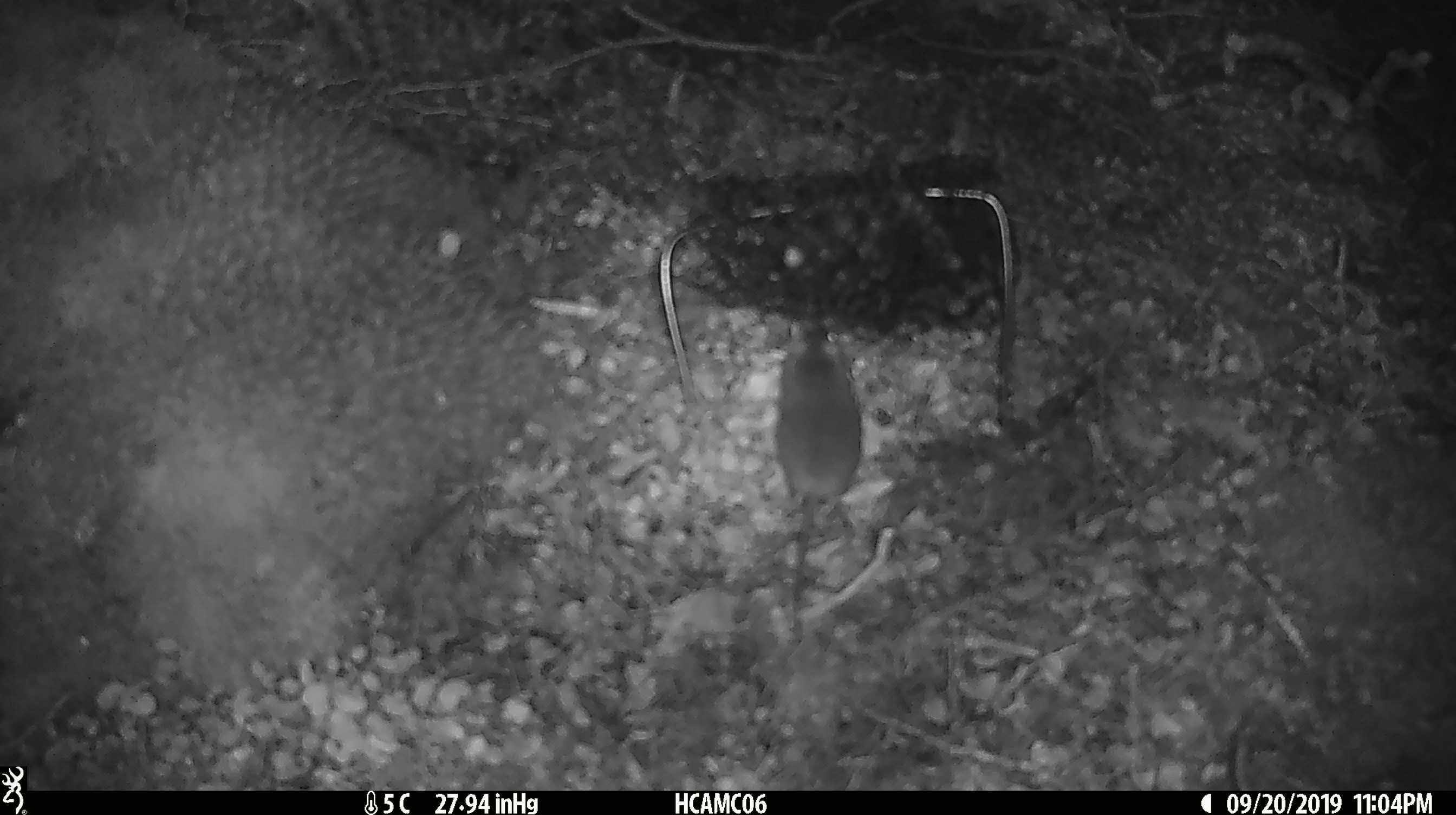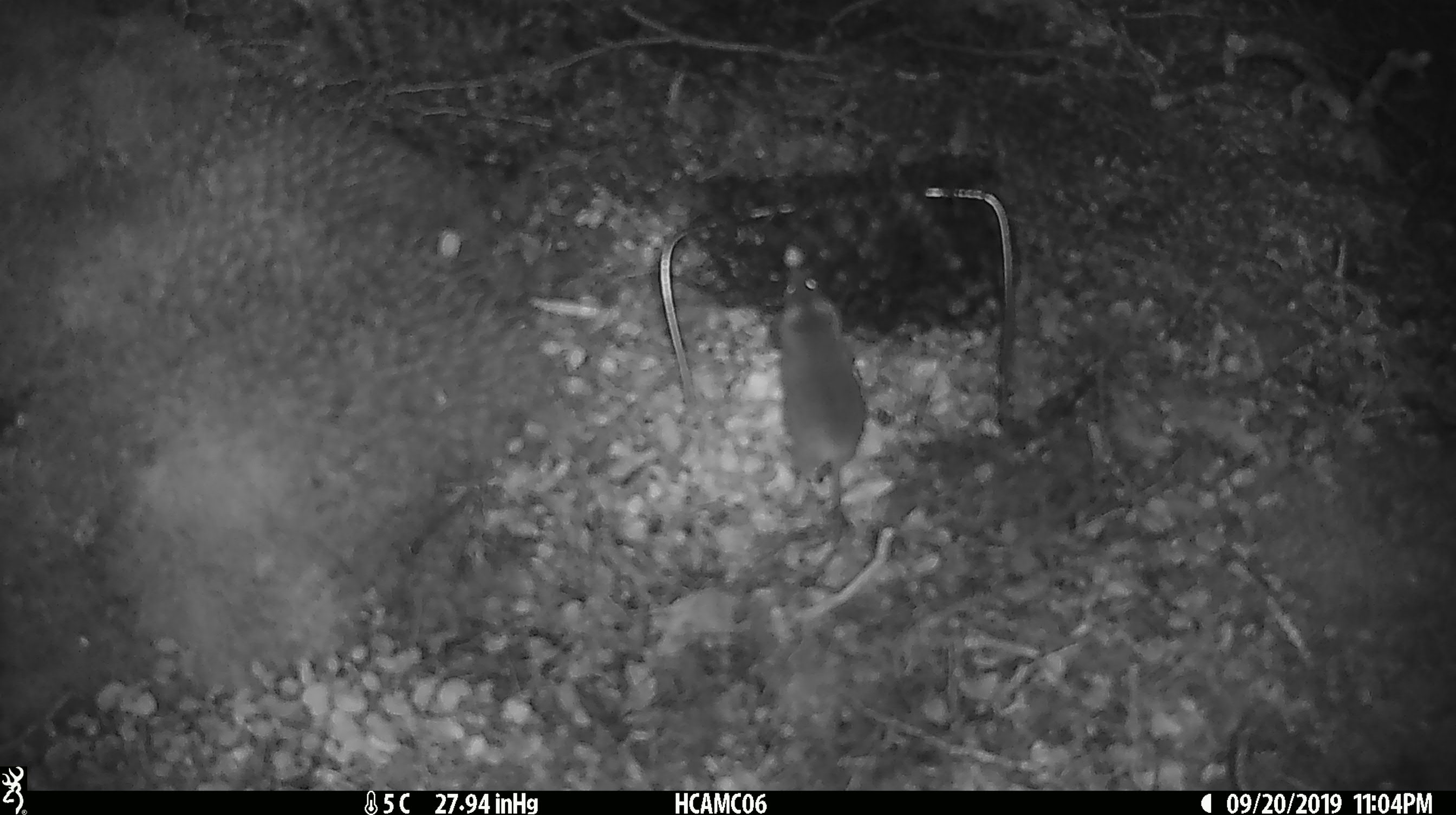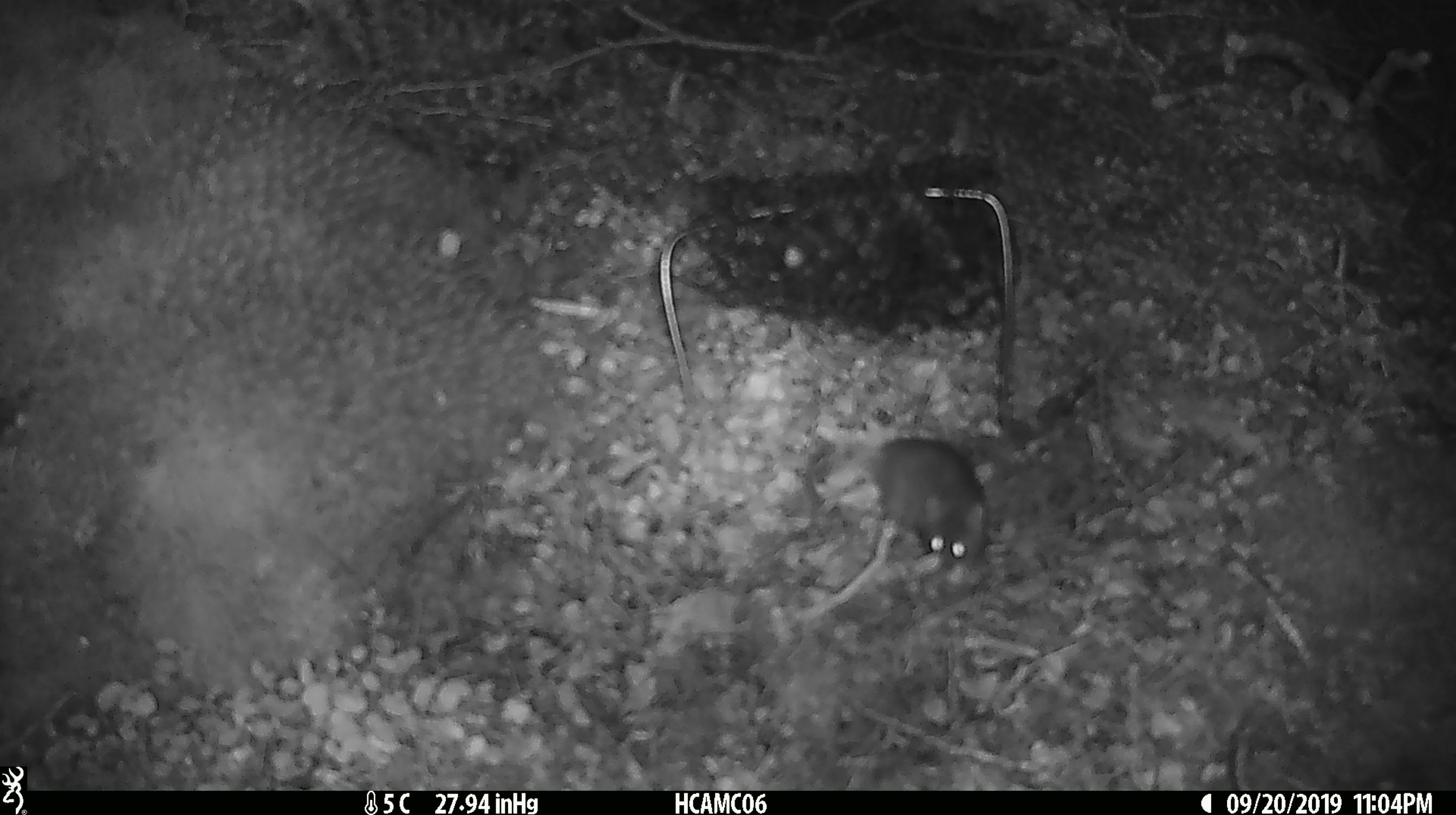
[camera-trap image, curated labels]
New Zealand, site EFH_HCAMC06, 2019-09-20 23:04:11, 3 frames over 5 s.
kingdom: Animalia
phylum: Chordata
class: Mammalia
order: Rodentia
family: Muridae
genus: Mus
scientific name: Mus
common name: mouse